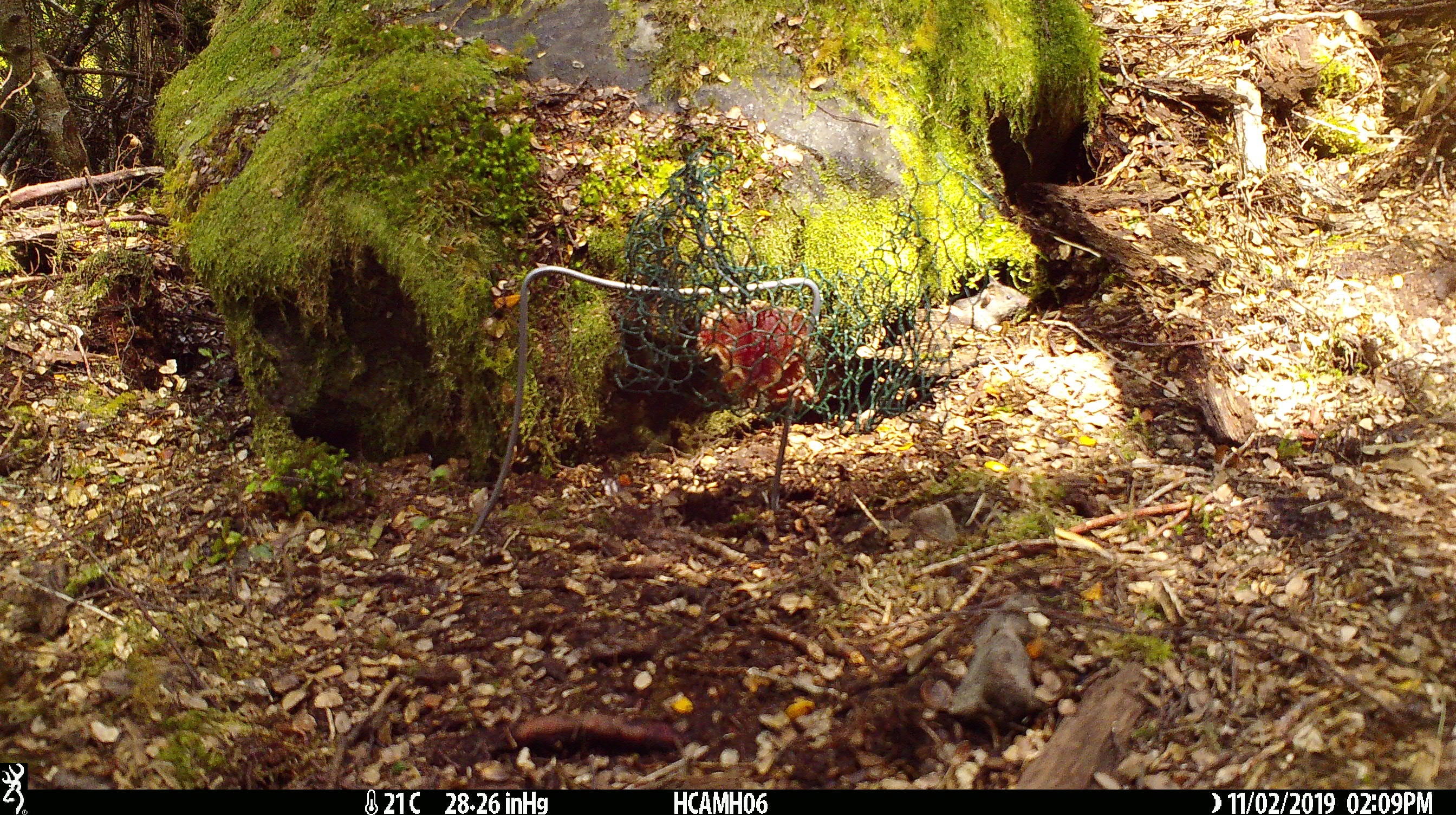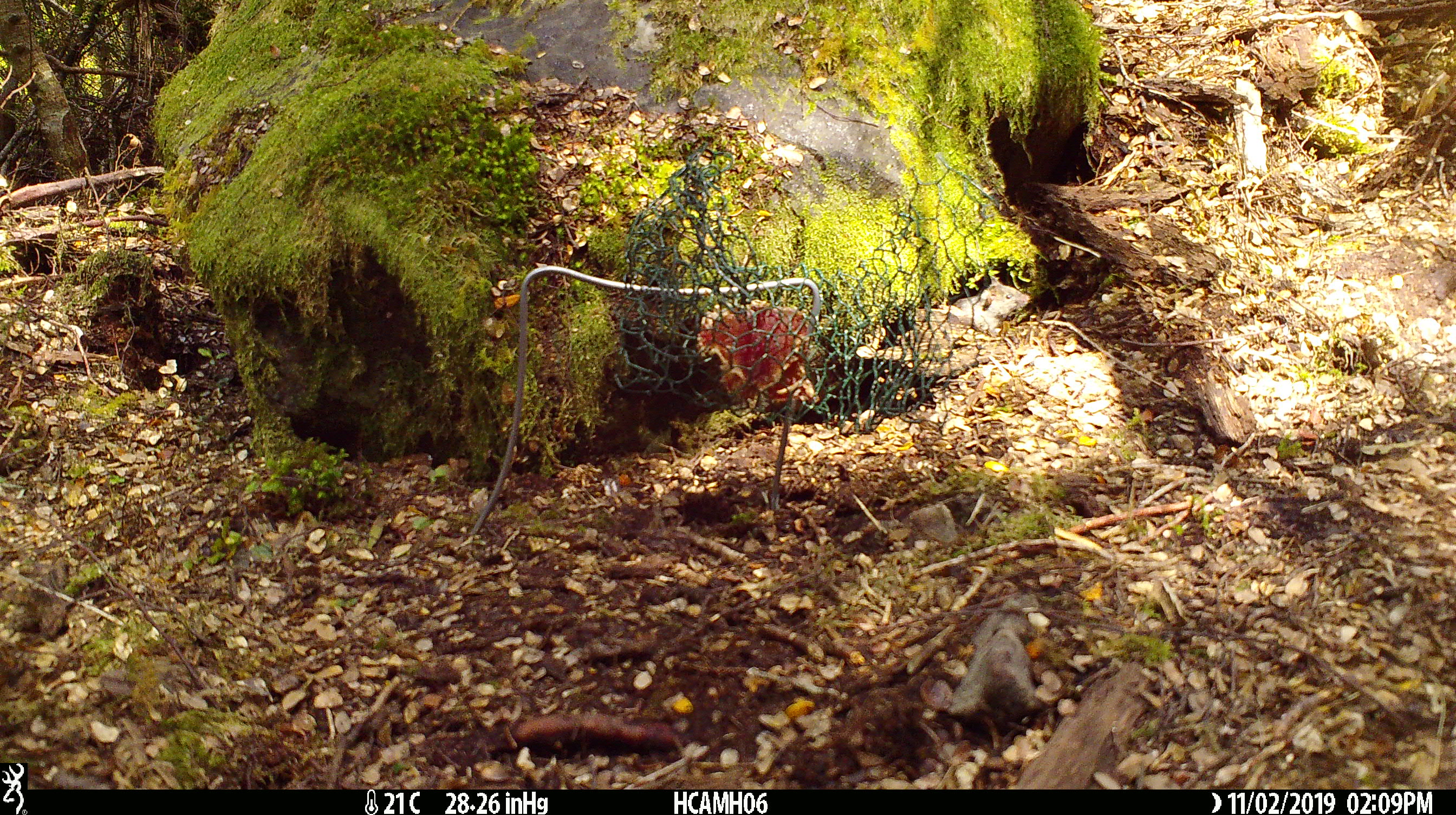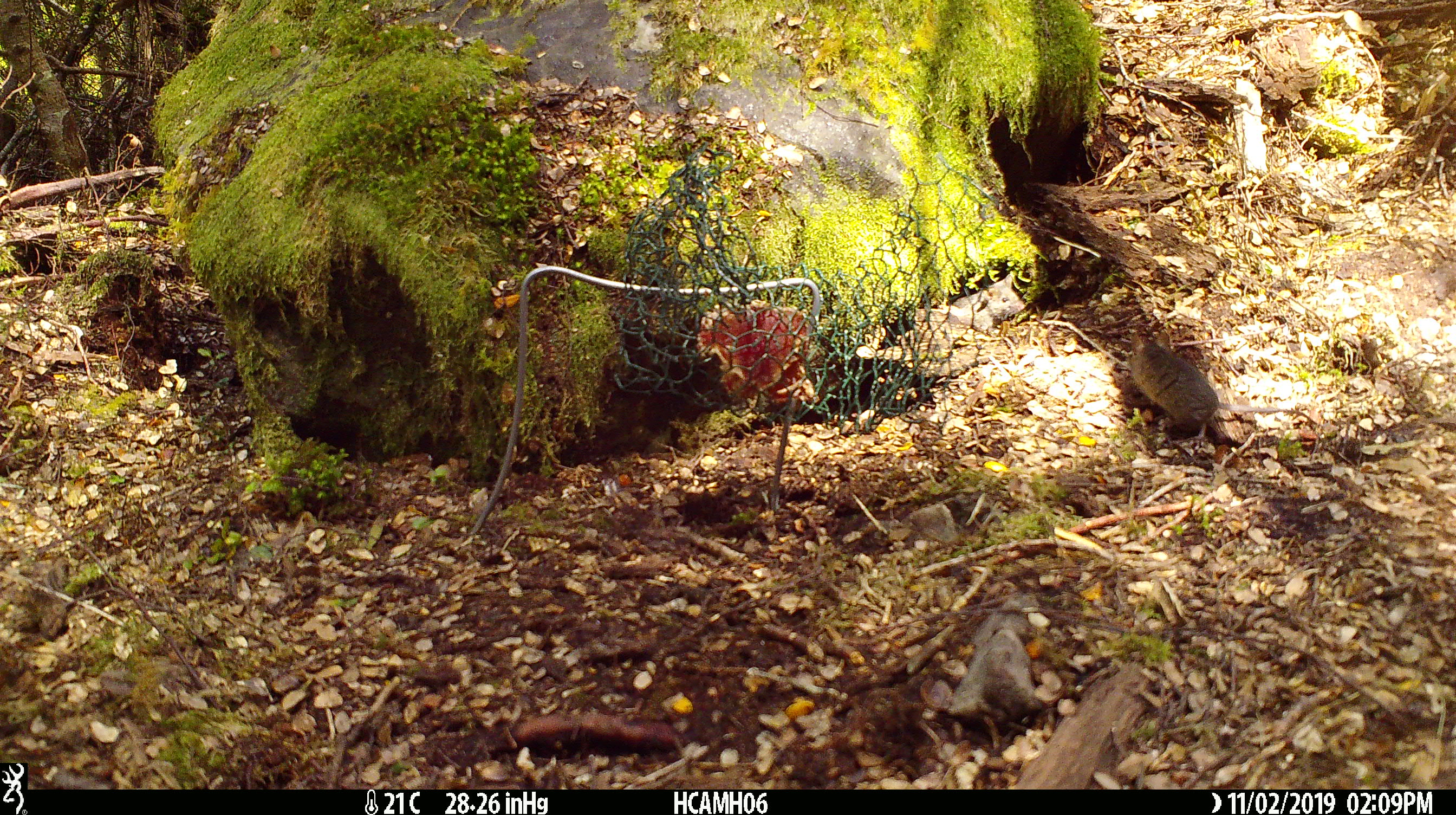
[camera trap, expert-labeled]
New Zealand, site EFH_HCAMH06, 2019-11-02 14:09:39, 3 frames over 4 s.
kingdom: Animalia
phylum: Chordata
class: Mammalia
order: Rodentia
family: Muridae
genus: Mus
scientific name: Mus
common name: mouse